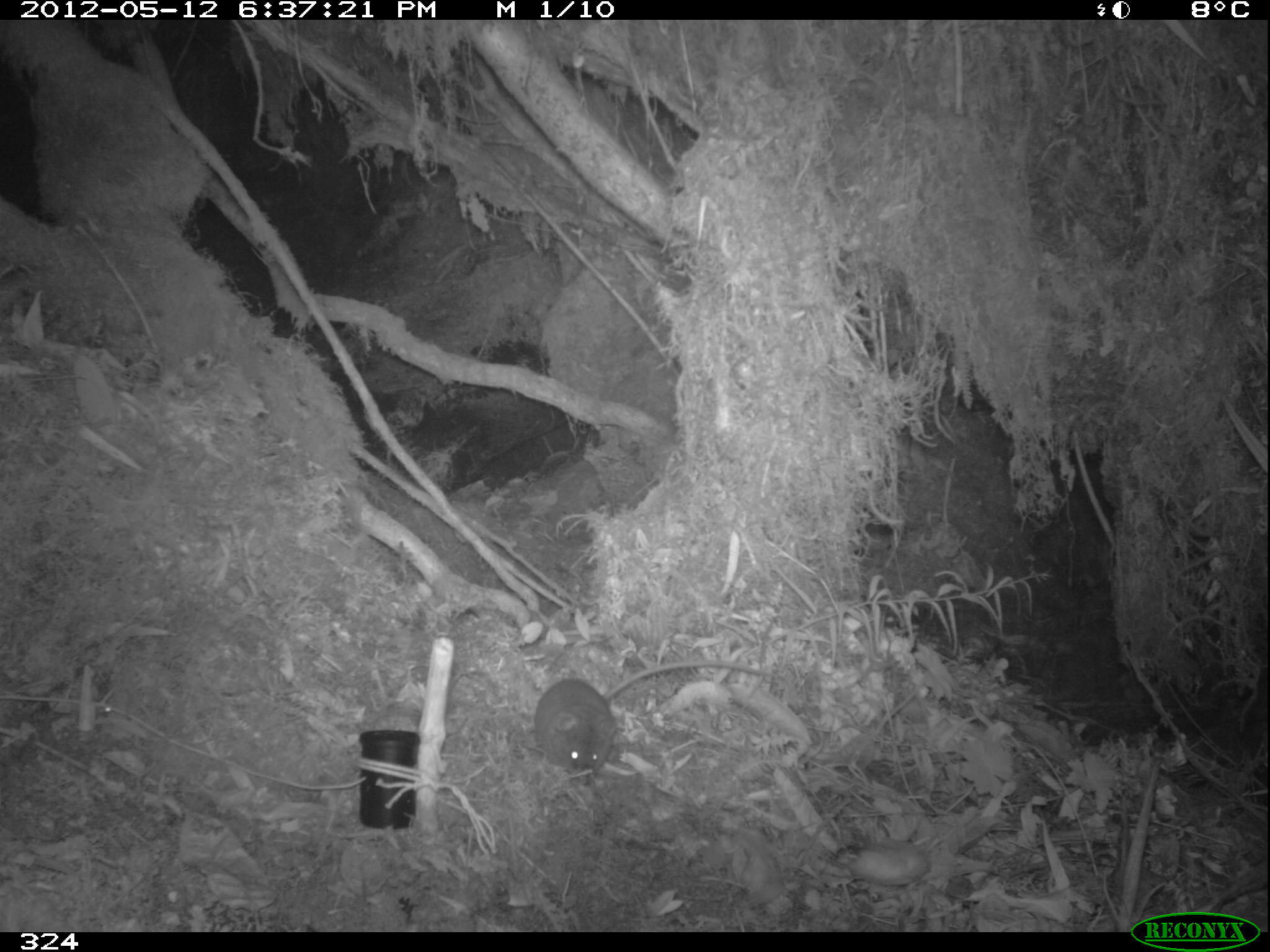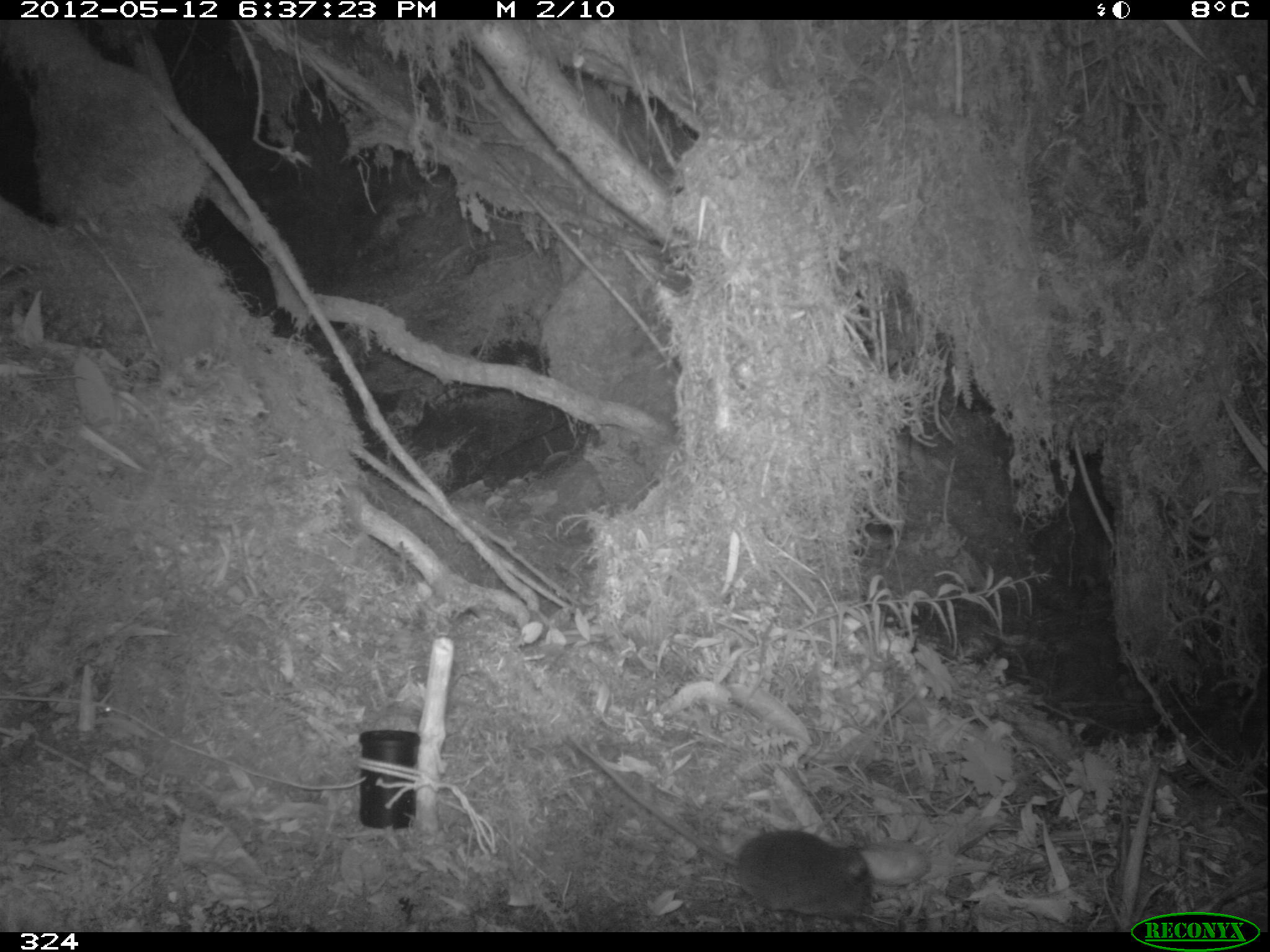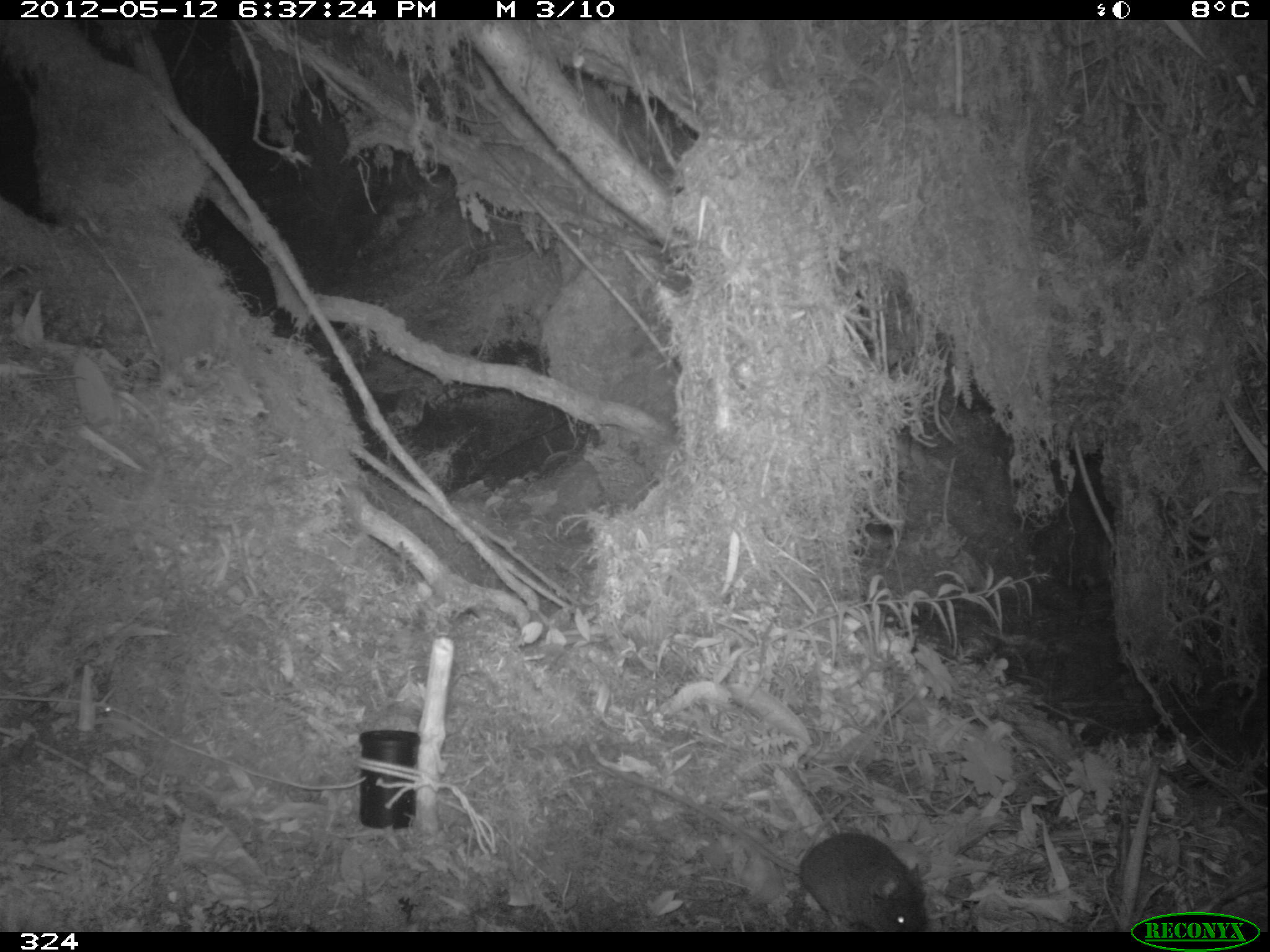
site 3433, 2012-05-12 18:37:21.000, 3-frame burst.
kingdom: Animalia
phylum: Chordata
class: Mammalia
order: Rodentia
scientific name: Rodentia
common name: rodents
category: unknown rodent